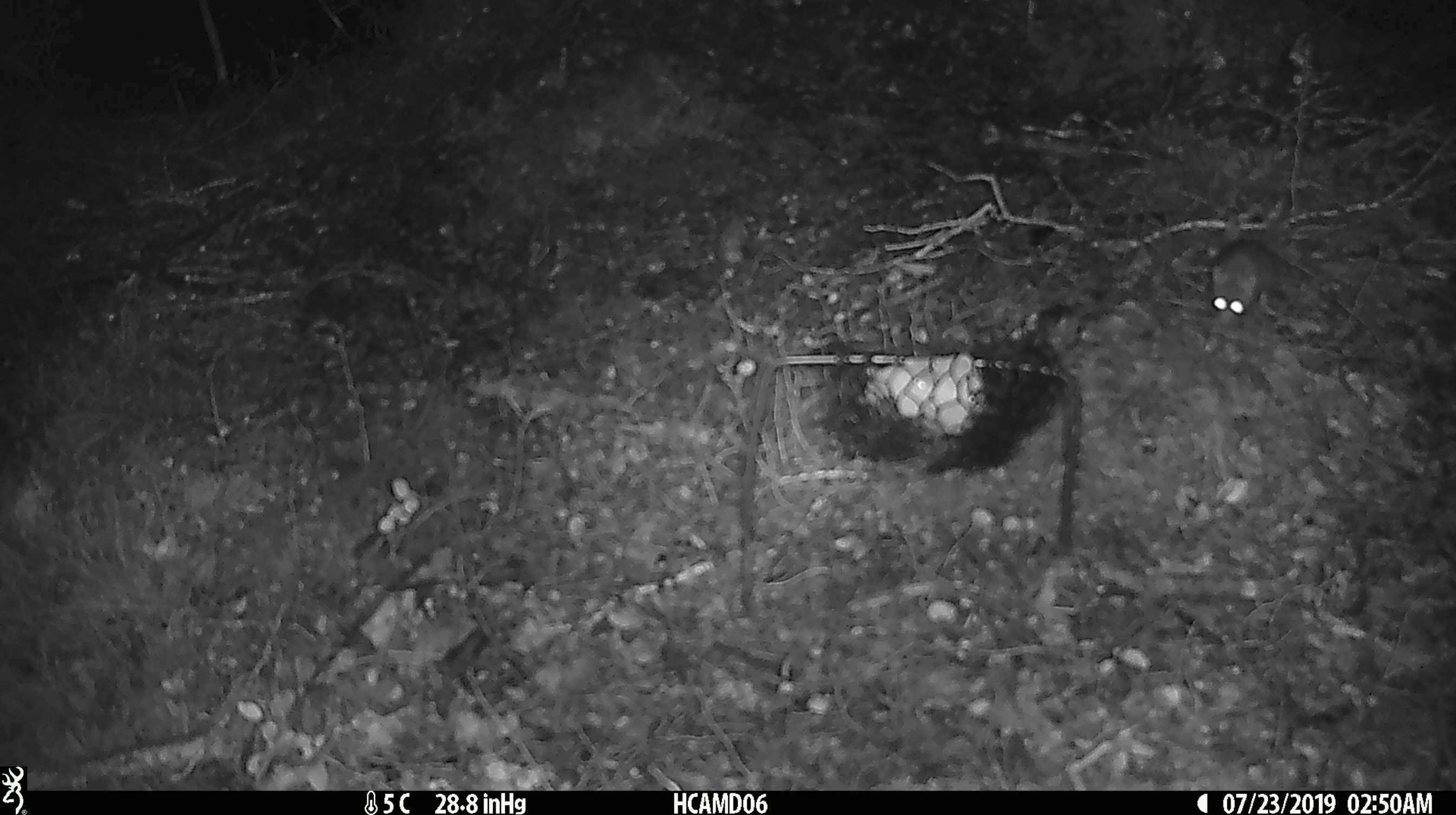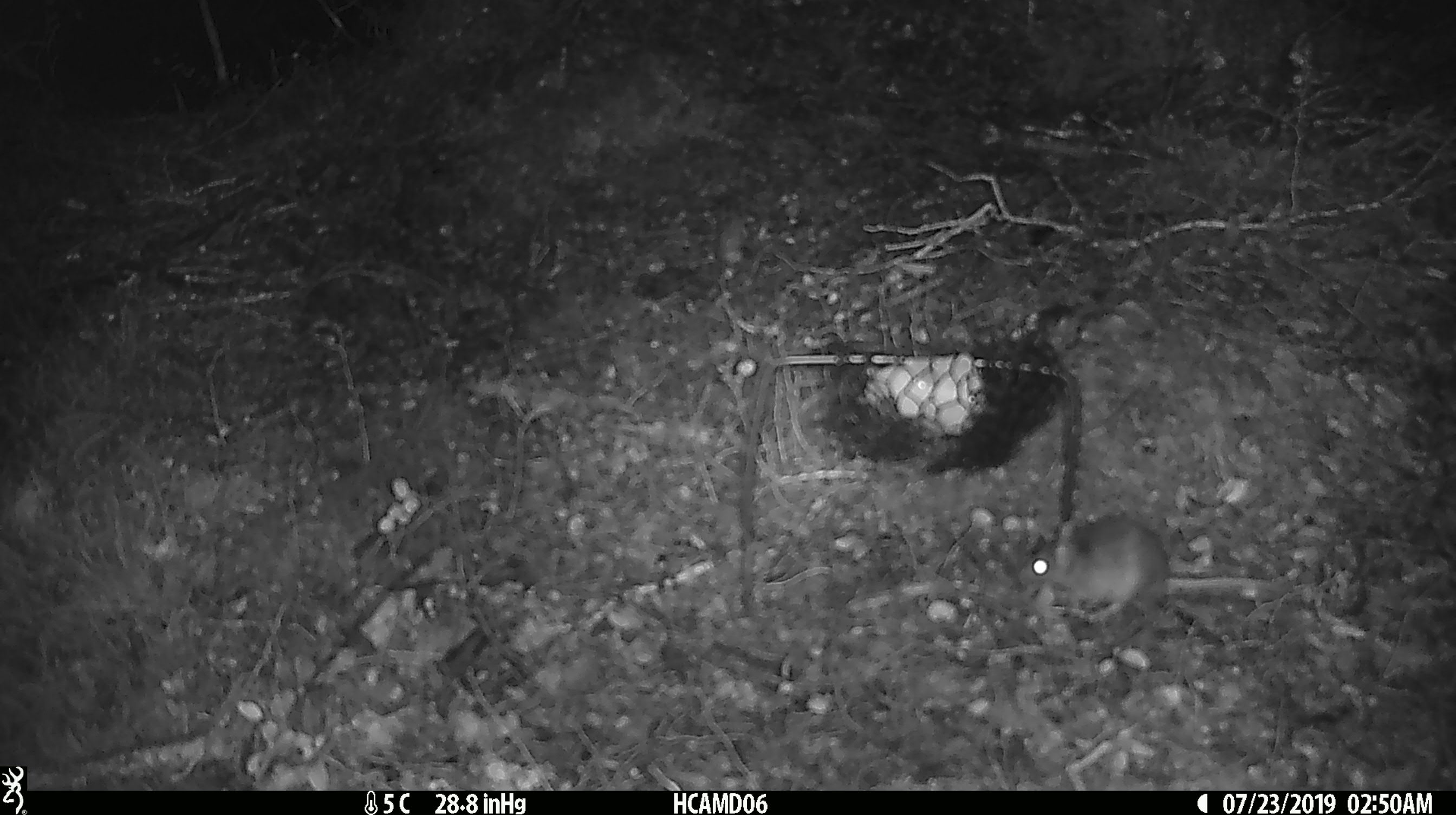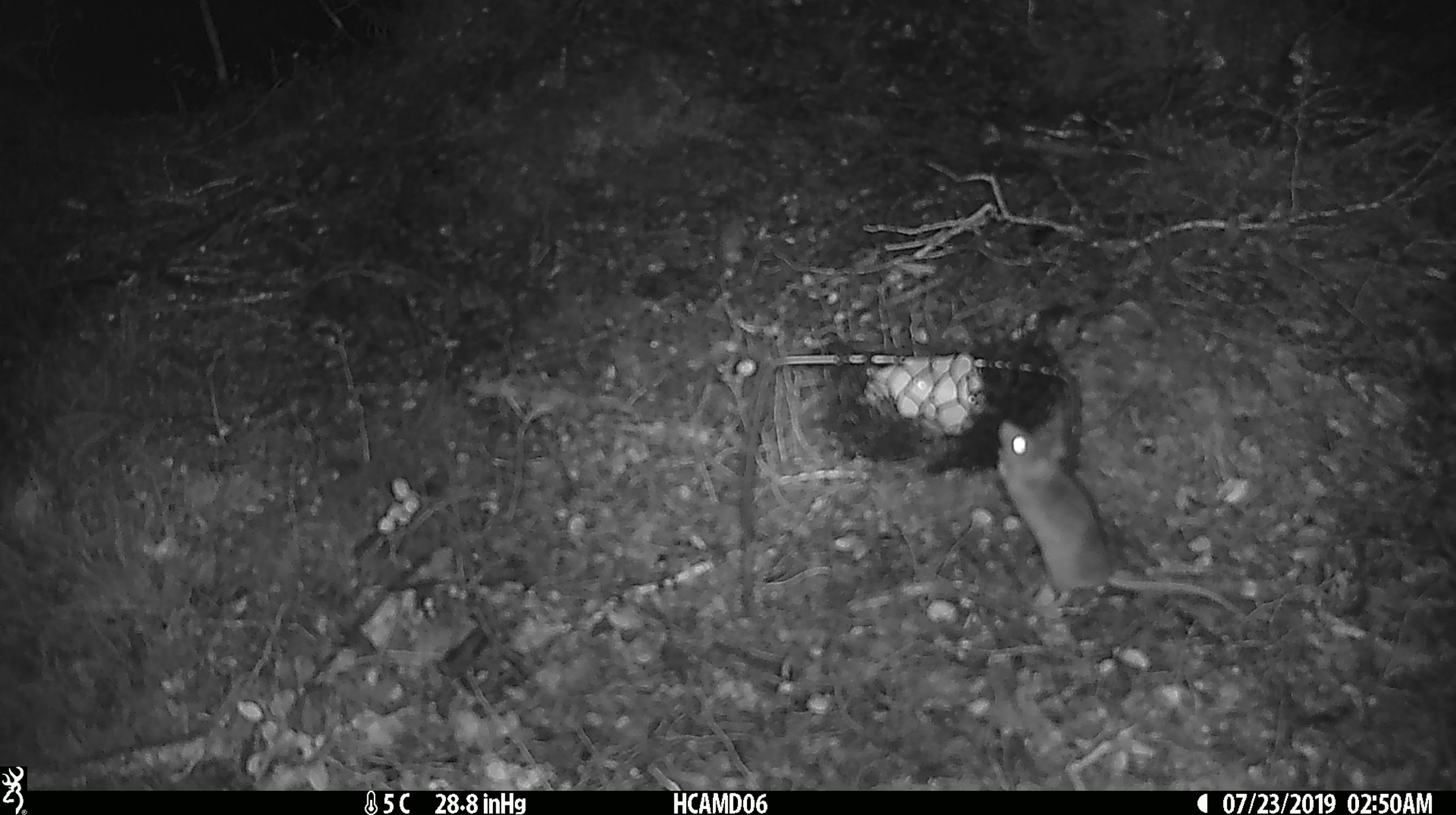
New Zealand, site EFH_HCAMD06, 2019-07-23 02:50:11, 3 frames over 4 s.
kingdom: Animalia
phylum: Chordata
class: Mammalia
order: Rodentia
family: Muridae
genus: Mus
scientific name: Mus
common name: mouse